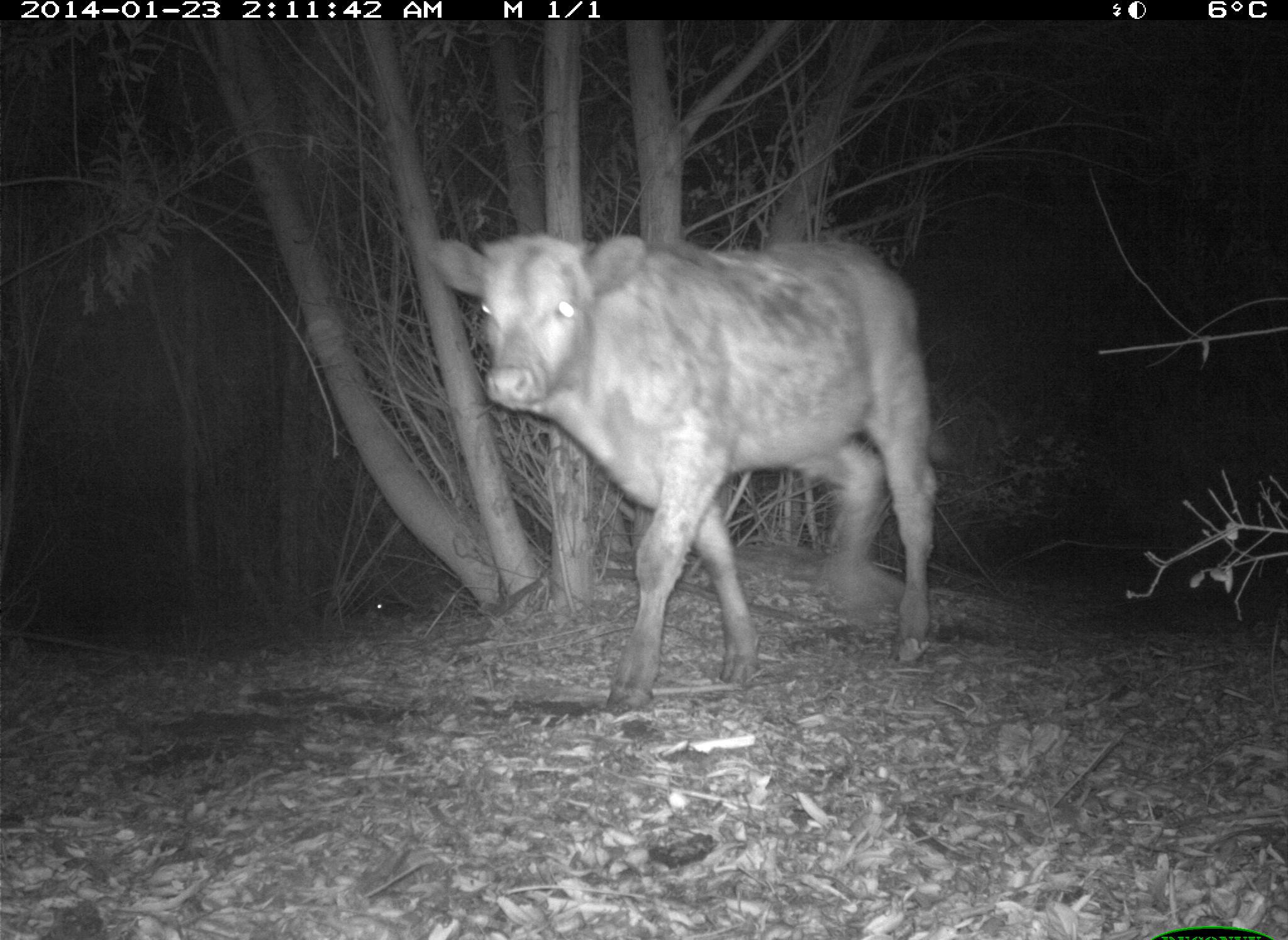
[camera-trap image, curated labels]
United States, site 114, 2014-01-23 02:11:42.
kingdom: Animalia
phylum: Chordata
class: Mammalia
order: Artiodactyla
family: Bovidae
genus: Bos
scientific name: Bos taurus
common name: cow